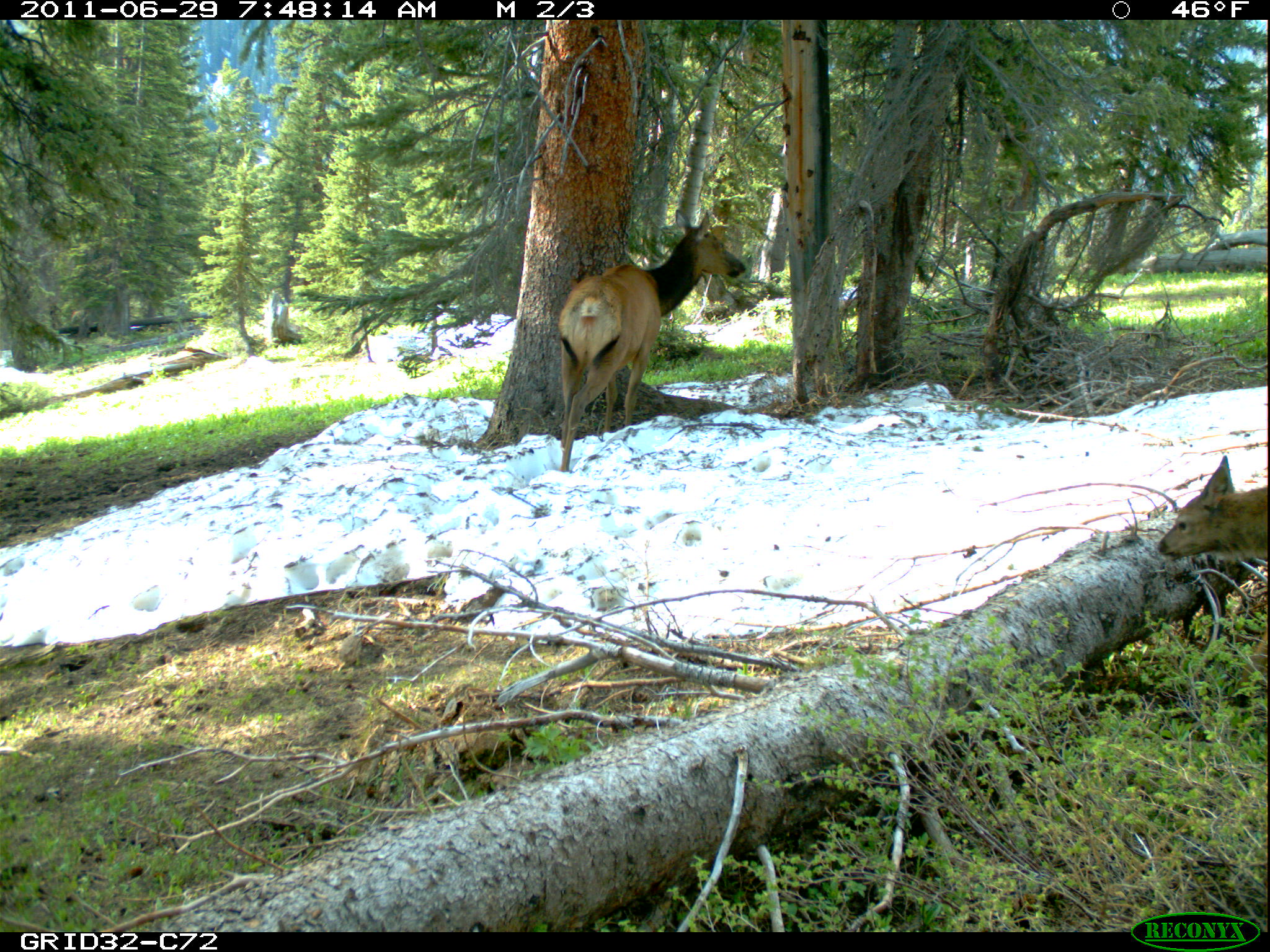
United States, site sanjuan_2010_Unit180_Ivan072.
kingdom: Animalia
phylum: Chordata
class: Mammalia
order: Artiodactyla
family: Cervidae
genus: Cervus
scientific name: Cervus elaphus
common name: red deer